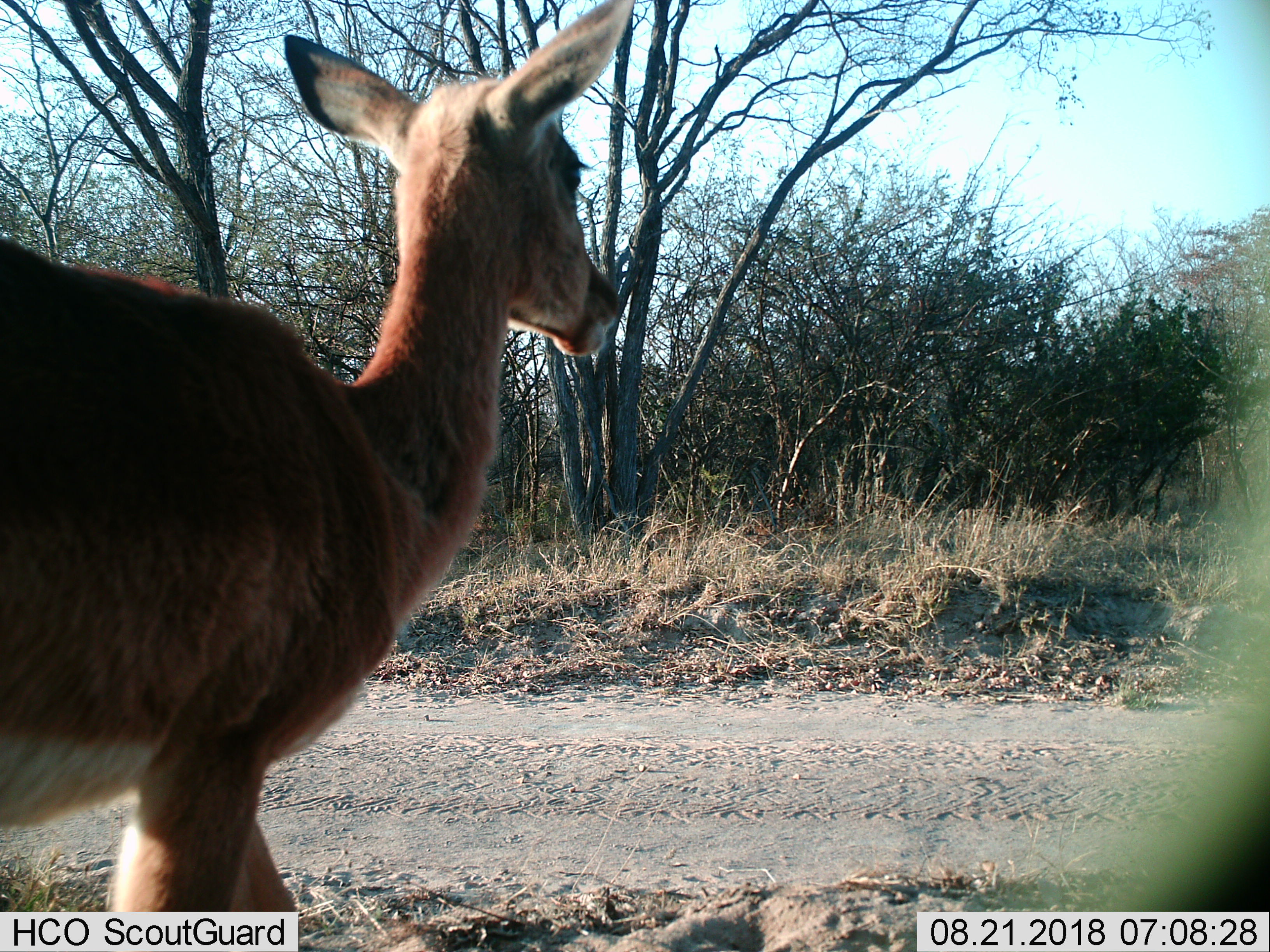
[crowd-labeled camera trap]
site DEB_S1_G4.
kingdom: Animalia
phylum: Chordata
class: Mammalia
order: Artiodactyla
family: Bovidae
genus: Aepyceros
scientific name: Aepyceros melampus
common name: impala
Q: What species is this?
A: Impala (Aepyceros melampus).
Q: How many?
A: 1.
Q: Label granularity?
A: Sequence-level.